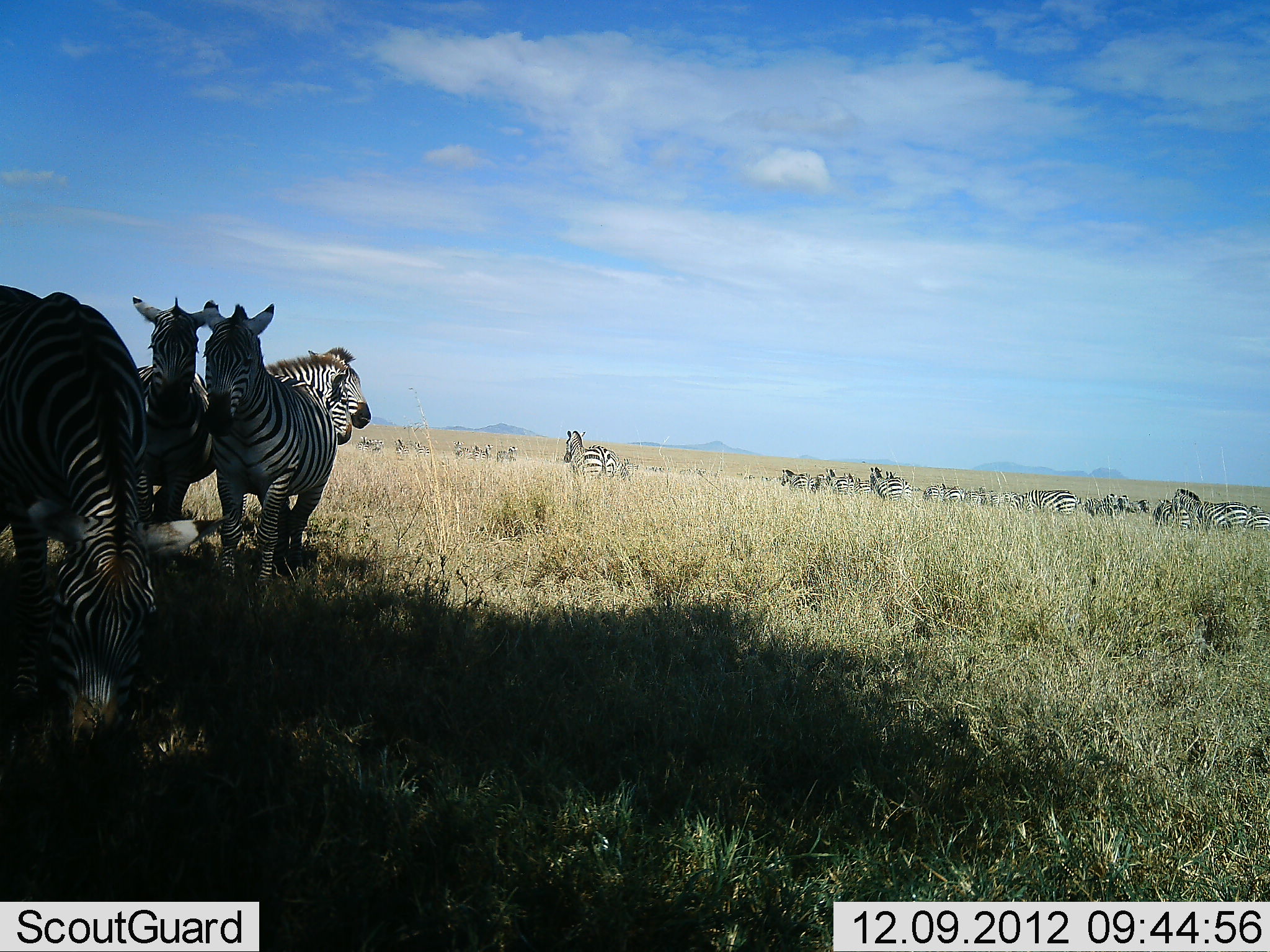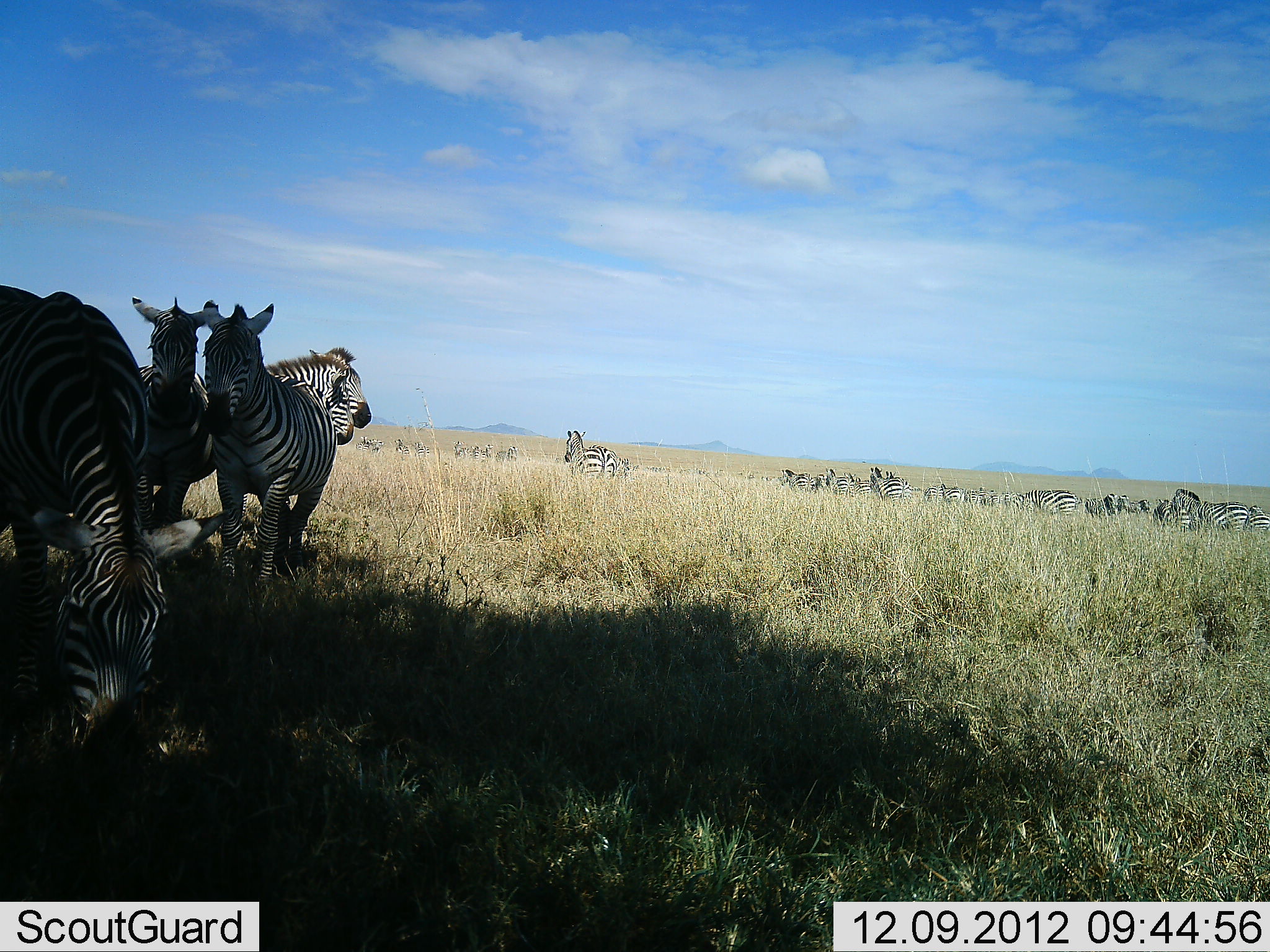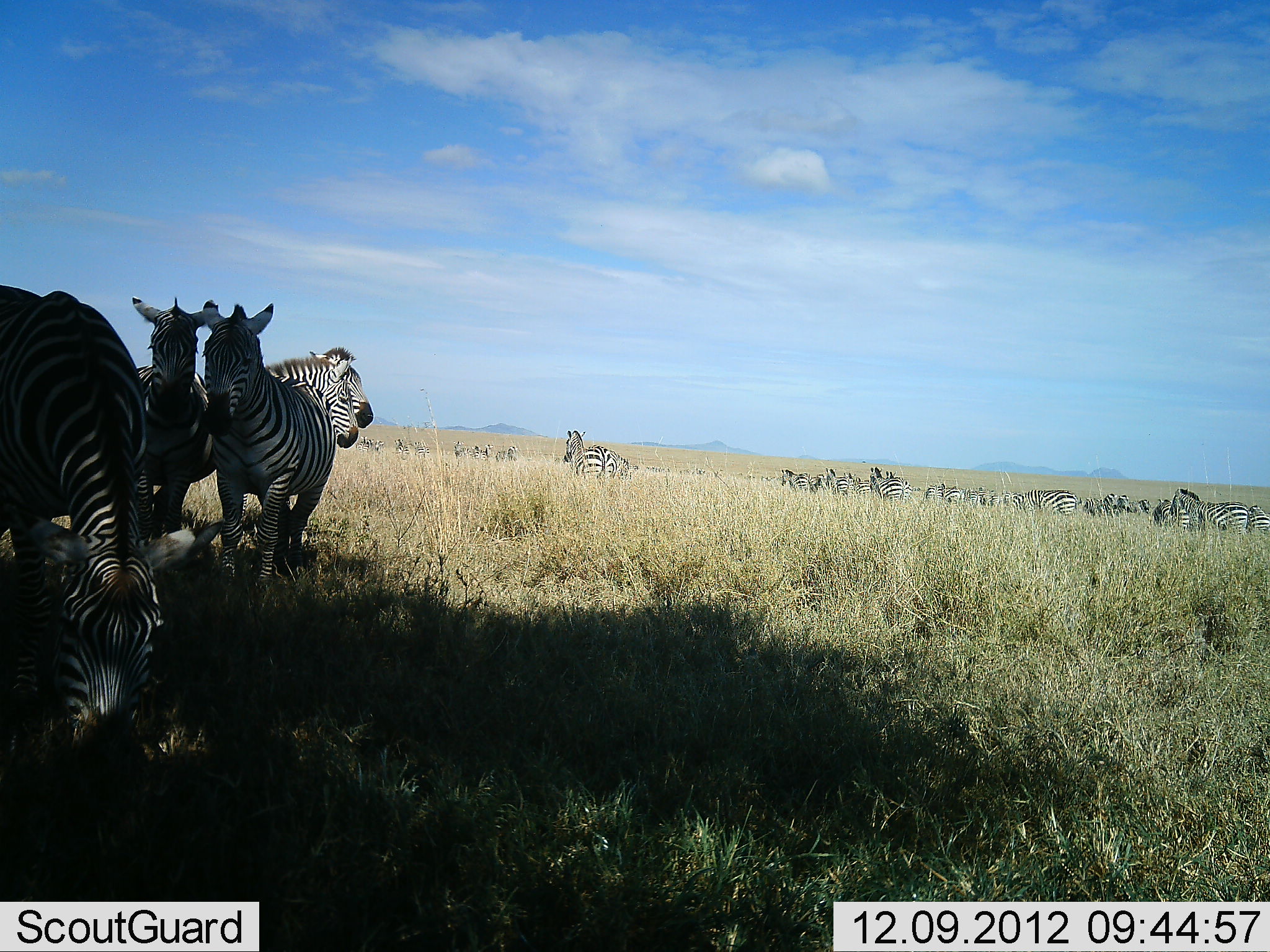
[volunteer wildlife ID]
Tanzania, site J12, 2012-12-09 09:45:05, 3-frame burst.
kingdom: Animalia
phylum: Chordata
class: Mammalia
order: Perissodactyla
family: Equidae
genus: Equus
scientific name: Equus quagga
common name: plains zebra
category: zebra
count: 11-50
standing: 100%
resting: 30%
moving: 20%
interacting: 10%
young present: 0%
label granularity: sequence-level